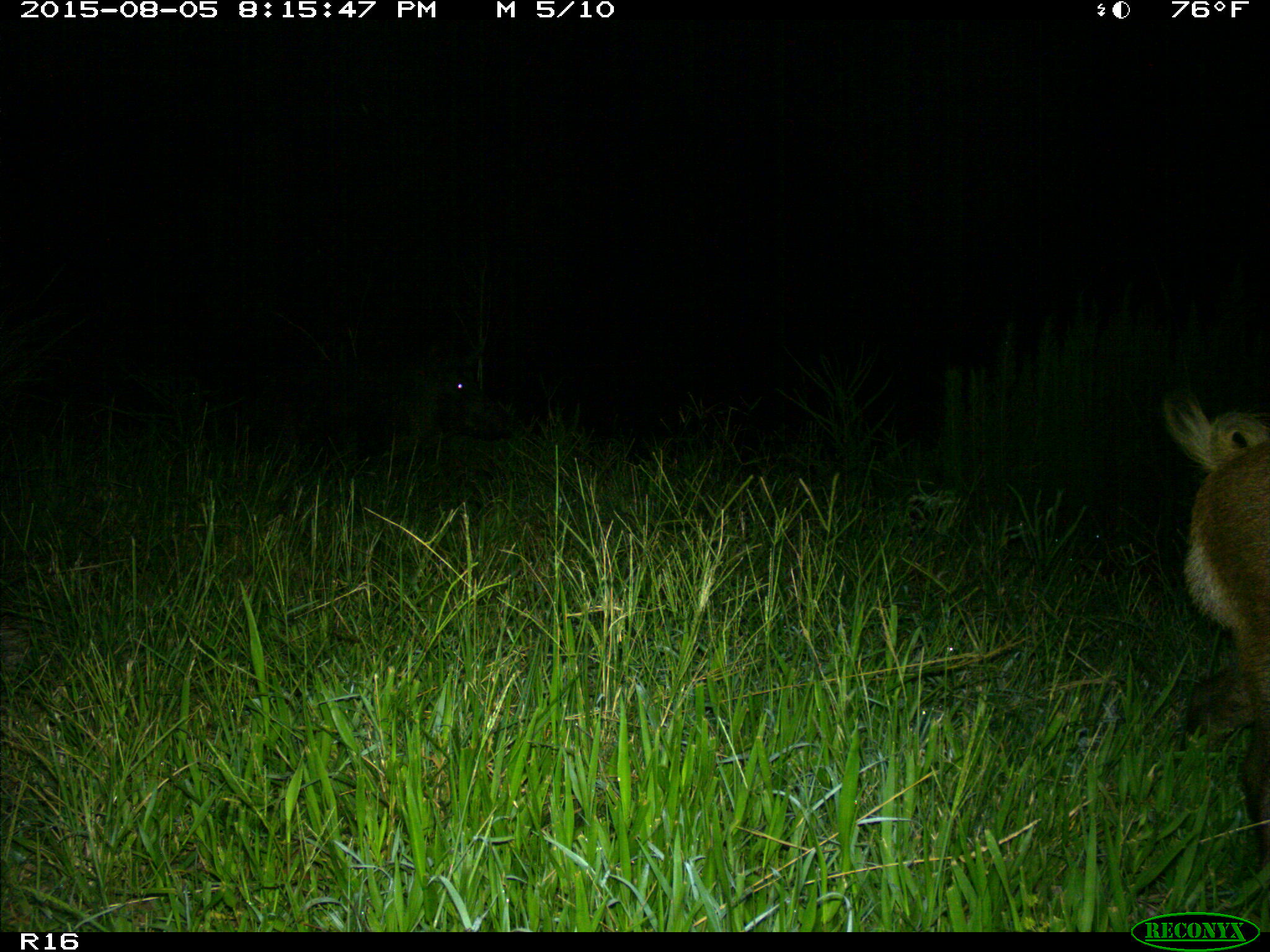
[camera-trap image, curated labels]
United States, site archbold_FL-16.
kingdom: Animalia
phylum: Chordata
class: Mammalia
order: Artiodactyla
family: Suidae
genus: Sus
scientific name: Sus scrofa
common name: wild boar